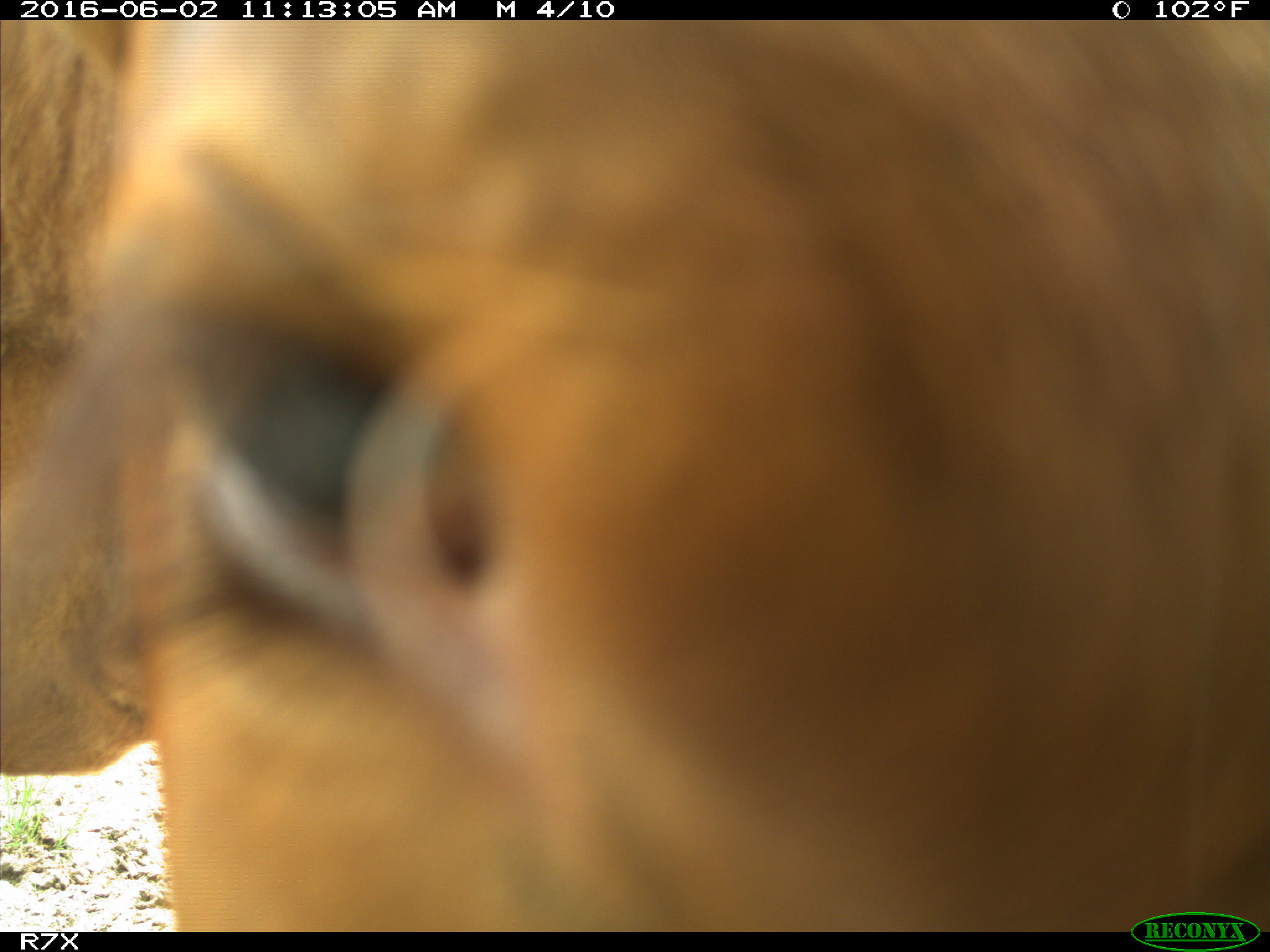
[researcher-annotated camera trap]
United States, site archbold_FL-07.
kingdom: Animalia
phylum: Chordata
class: Mammalia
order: Artiodactyla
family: Bovidae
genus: Bos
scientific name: Bos taurus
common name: domestic cow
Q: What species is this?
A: Bos taurus (domestic cow).